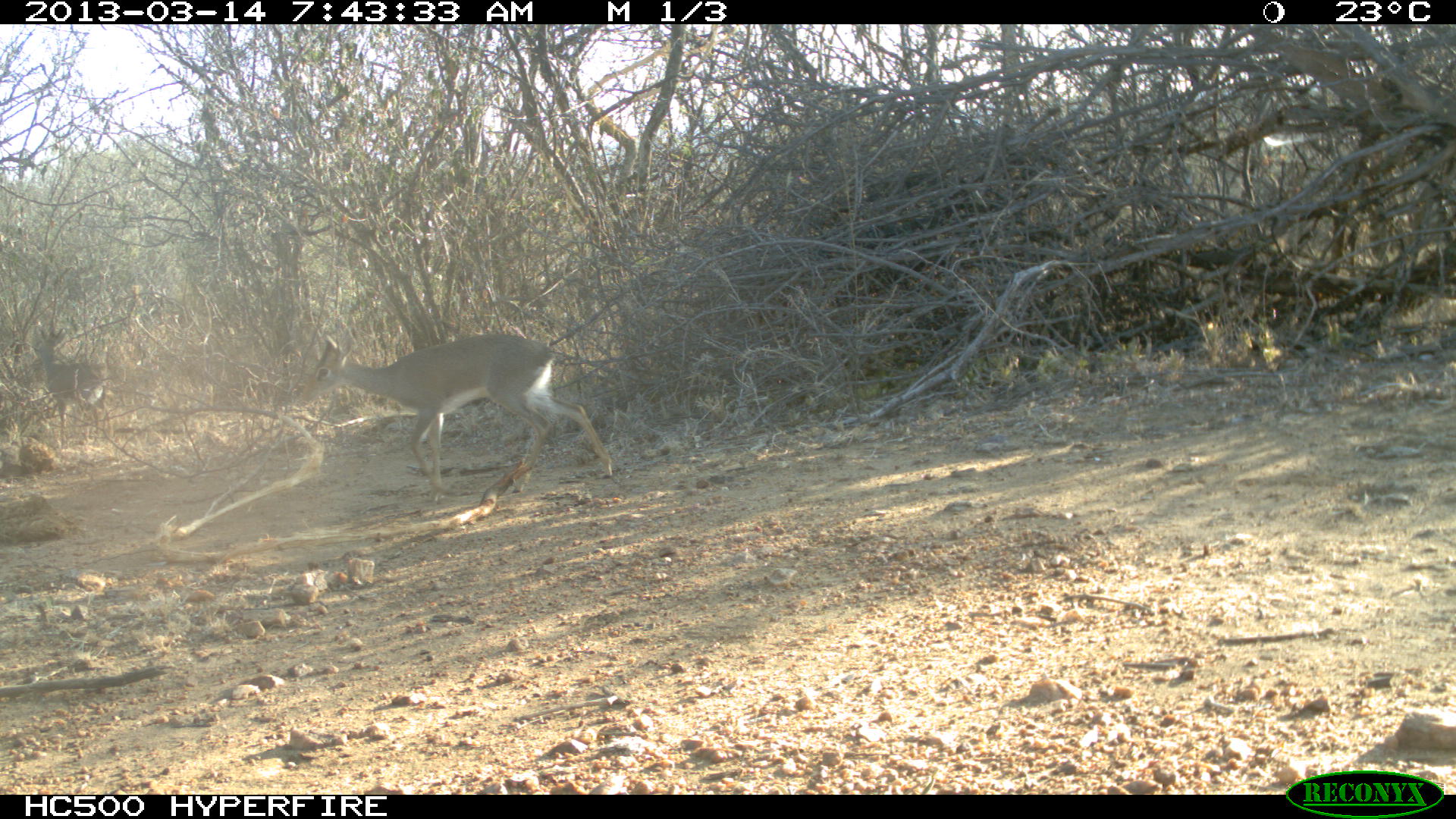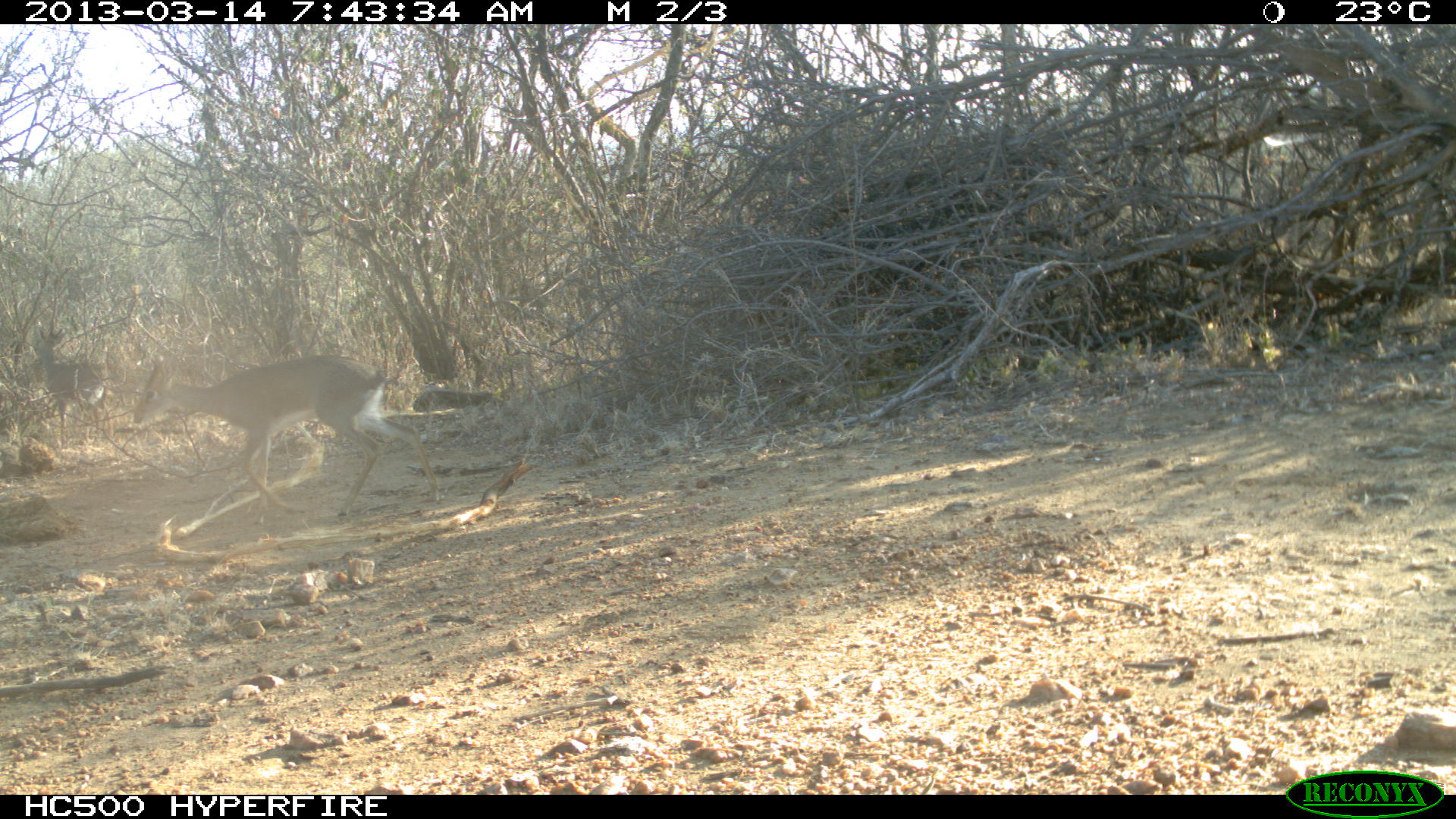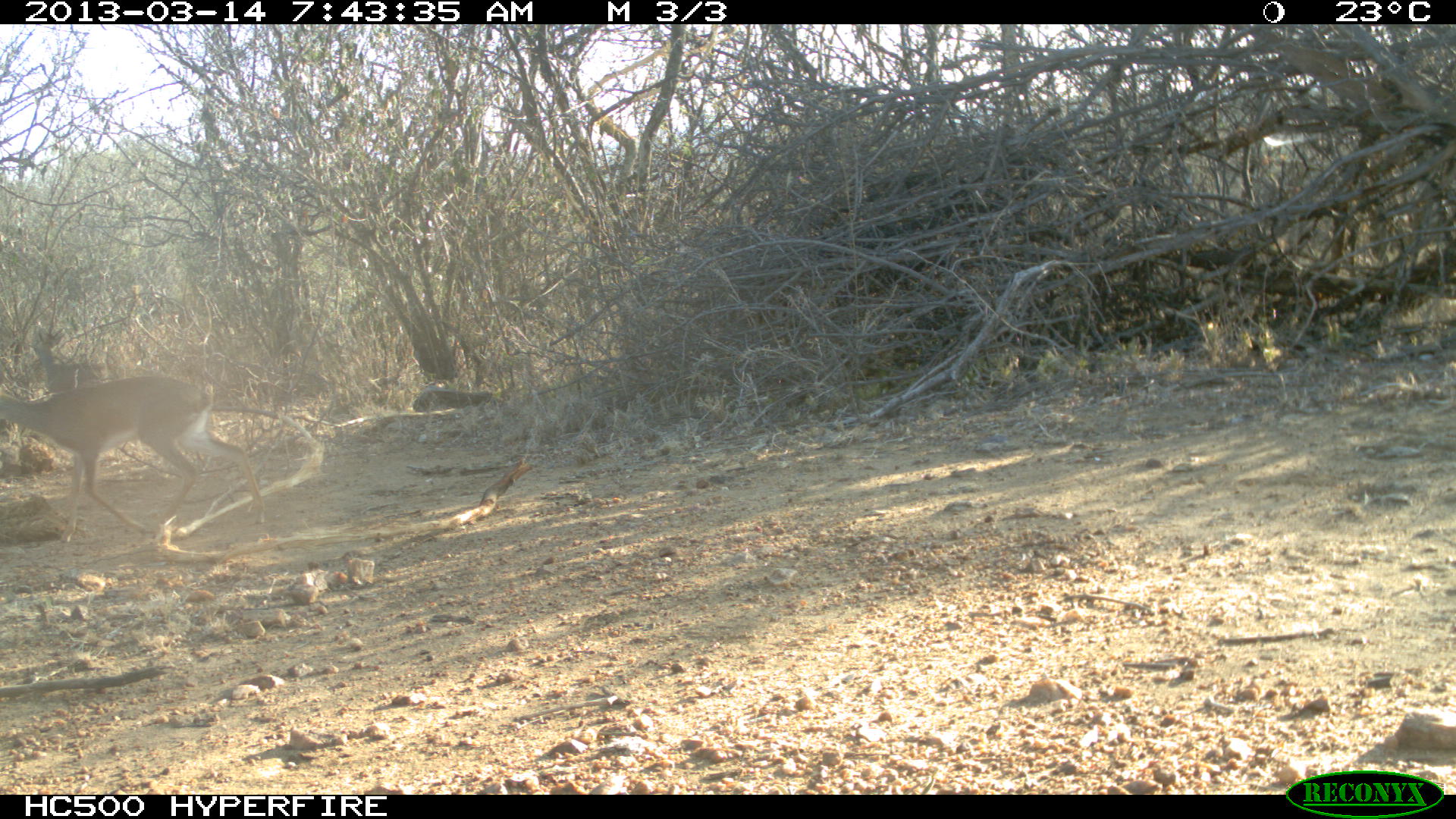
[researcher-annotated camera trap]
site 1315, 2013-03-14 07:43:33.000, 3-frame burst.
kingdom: Animalia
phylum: Chordata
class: Mammalia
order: Artiodactyla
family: Bovidae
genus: Madoqua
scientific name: Madoqua guentheri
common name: günther's dik-dik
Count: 2.